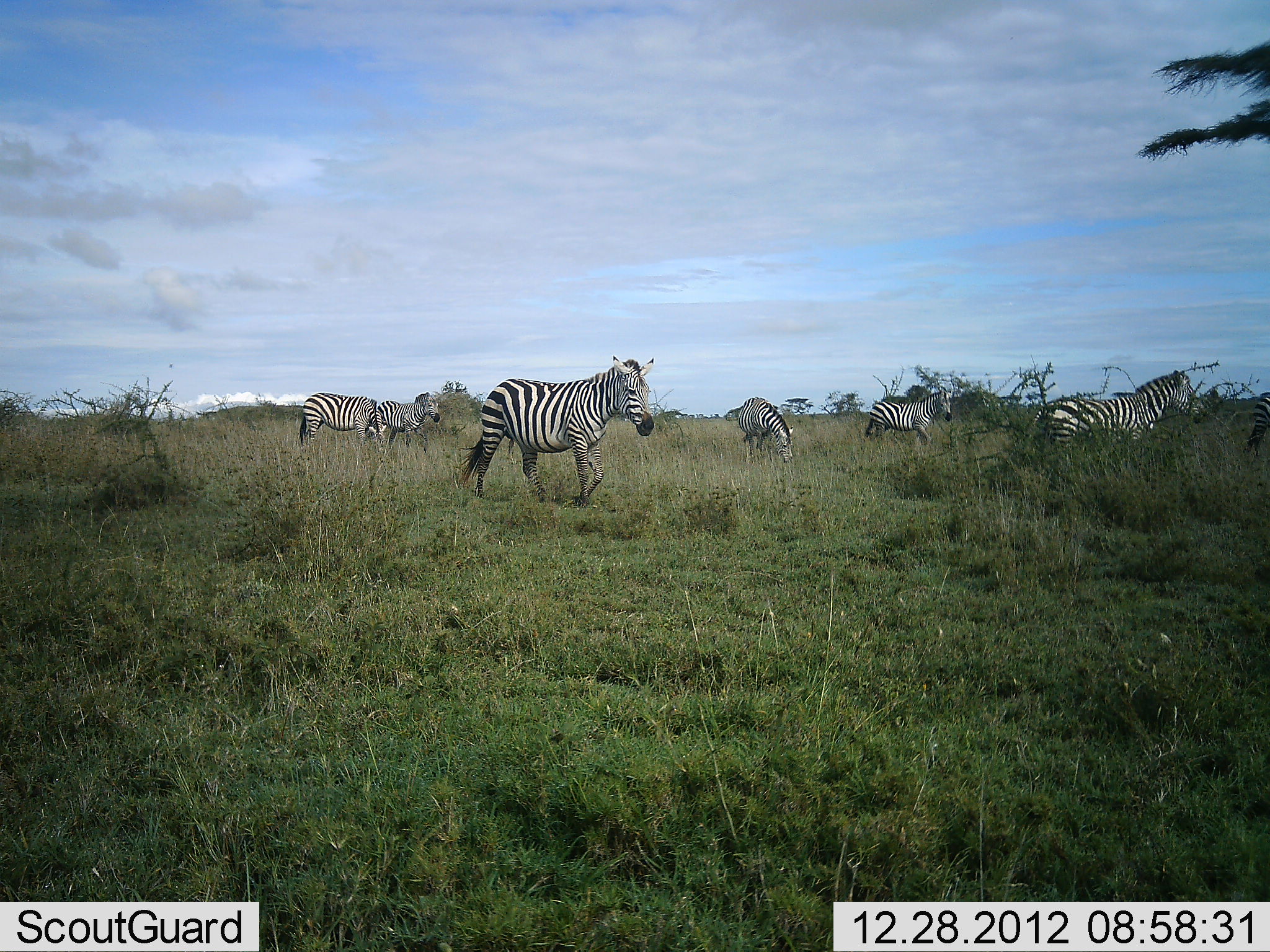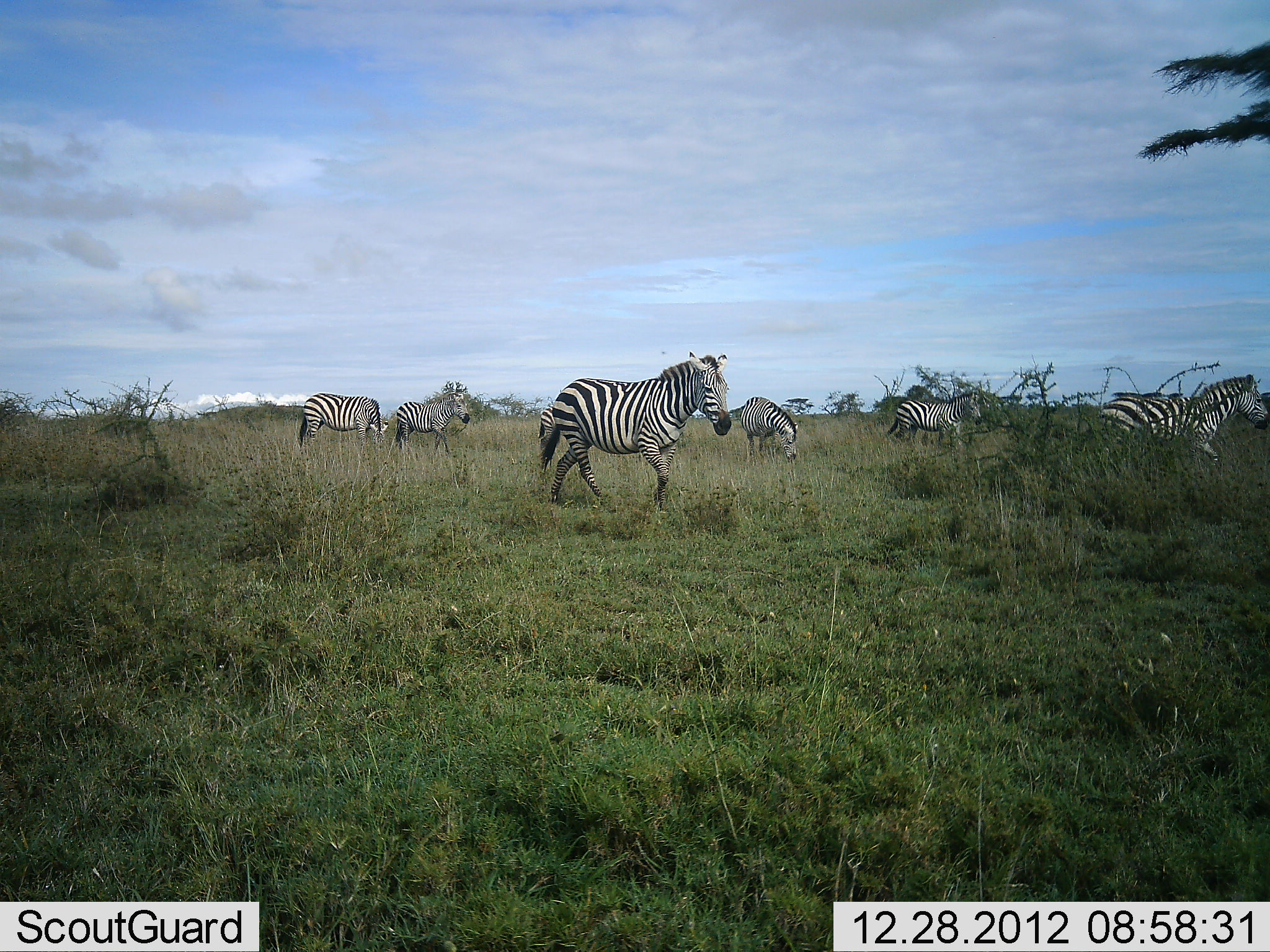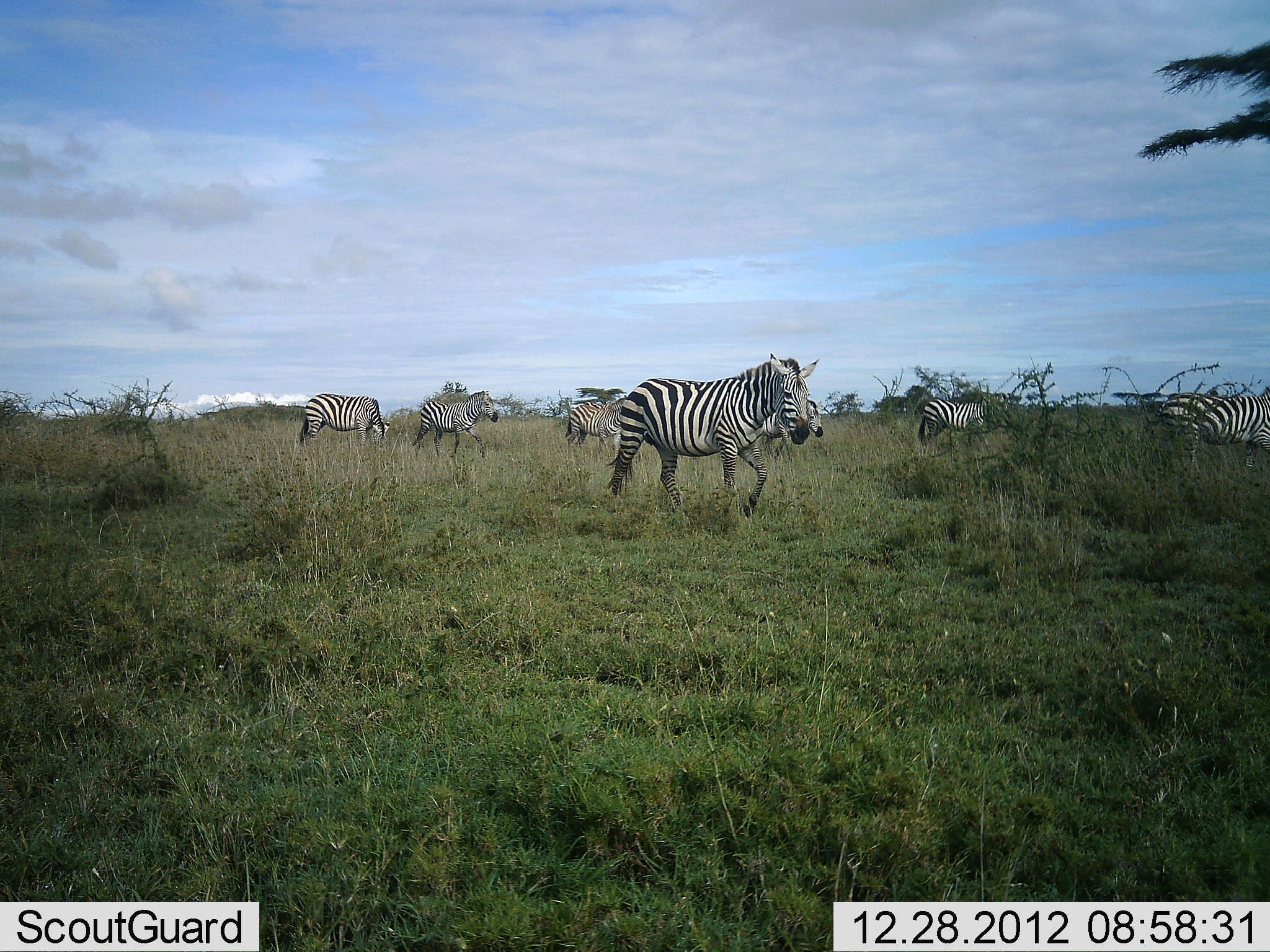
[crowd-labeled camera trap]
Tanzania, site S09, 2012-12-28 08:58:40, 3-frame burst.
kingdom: Animalia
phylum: Chordata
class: Mammalia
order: Perissodactyla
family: Equidae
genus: Equus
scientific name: Equus quagga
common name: plains zebra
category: zebra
Zebra (plains zebra) (Equus quagga), count 7. Behavior (volunteer vote fractions): standing 33%, resting 0%, moving 83%, interacting 0%. Young present (vote fraction): 4%. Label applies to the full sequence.